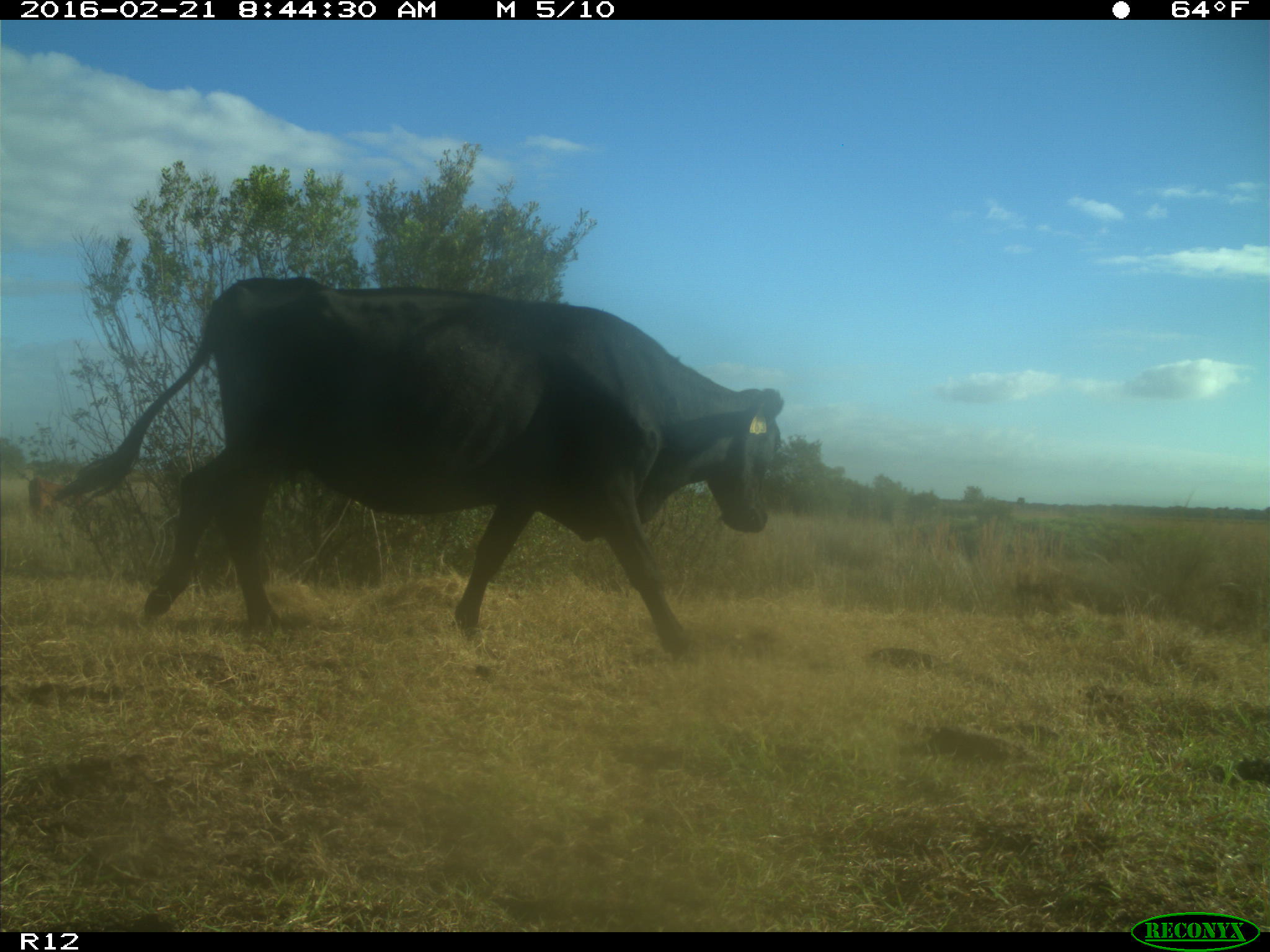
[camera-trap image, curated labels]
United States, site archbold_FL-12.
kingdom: Animalia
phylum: Chordata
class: Mammalia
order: Artiodactyla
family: Bovidae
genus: Bos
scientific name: Bos taurus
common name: domestic cow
Bos taurus (domestic cow).